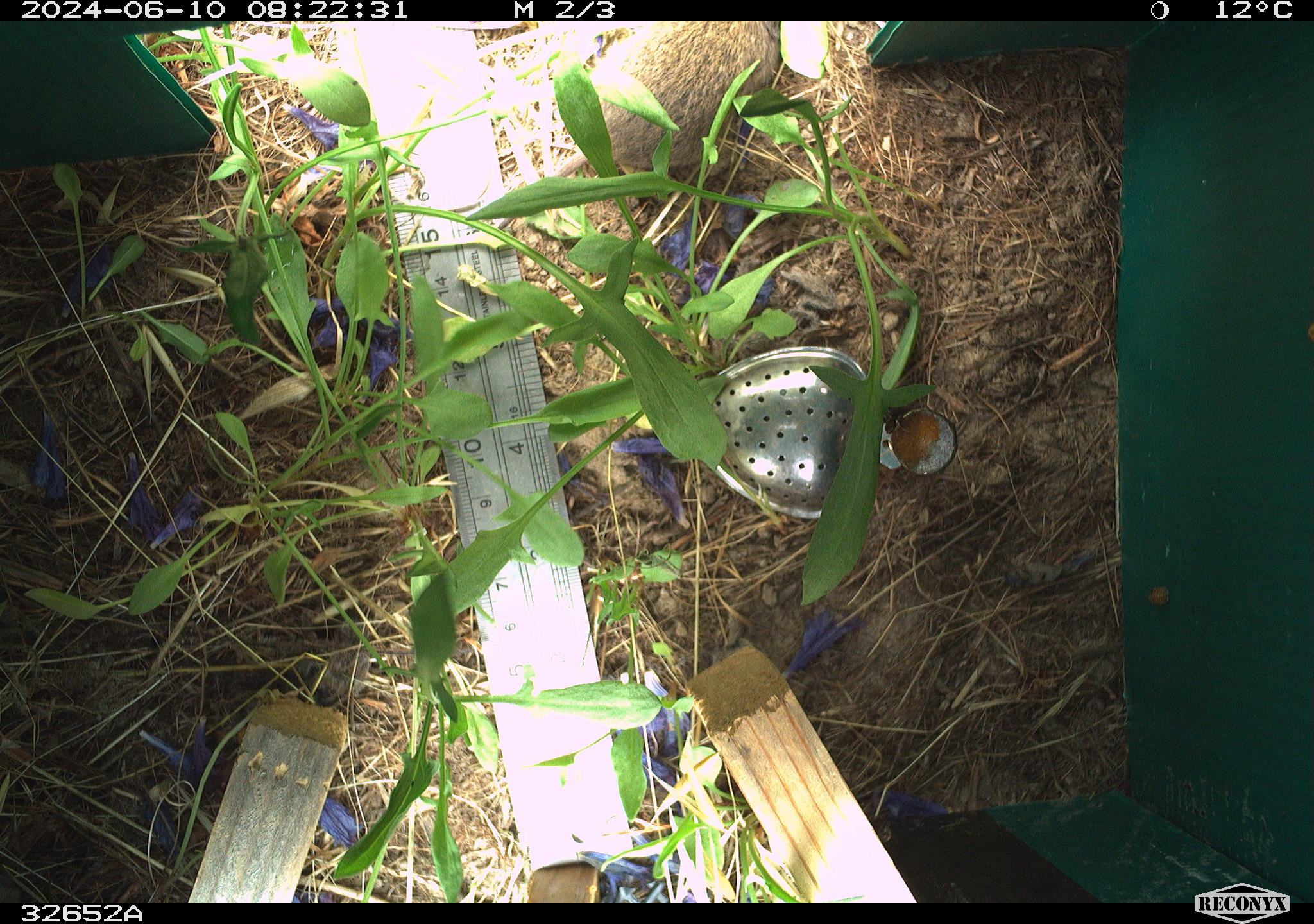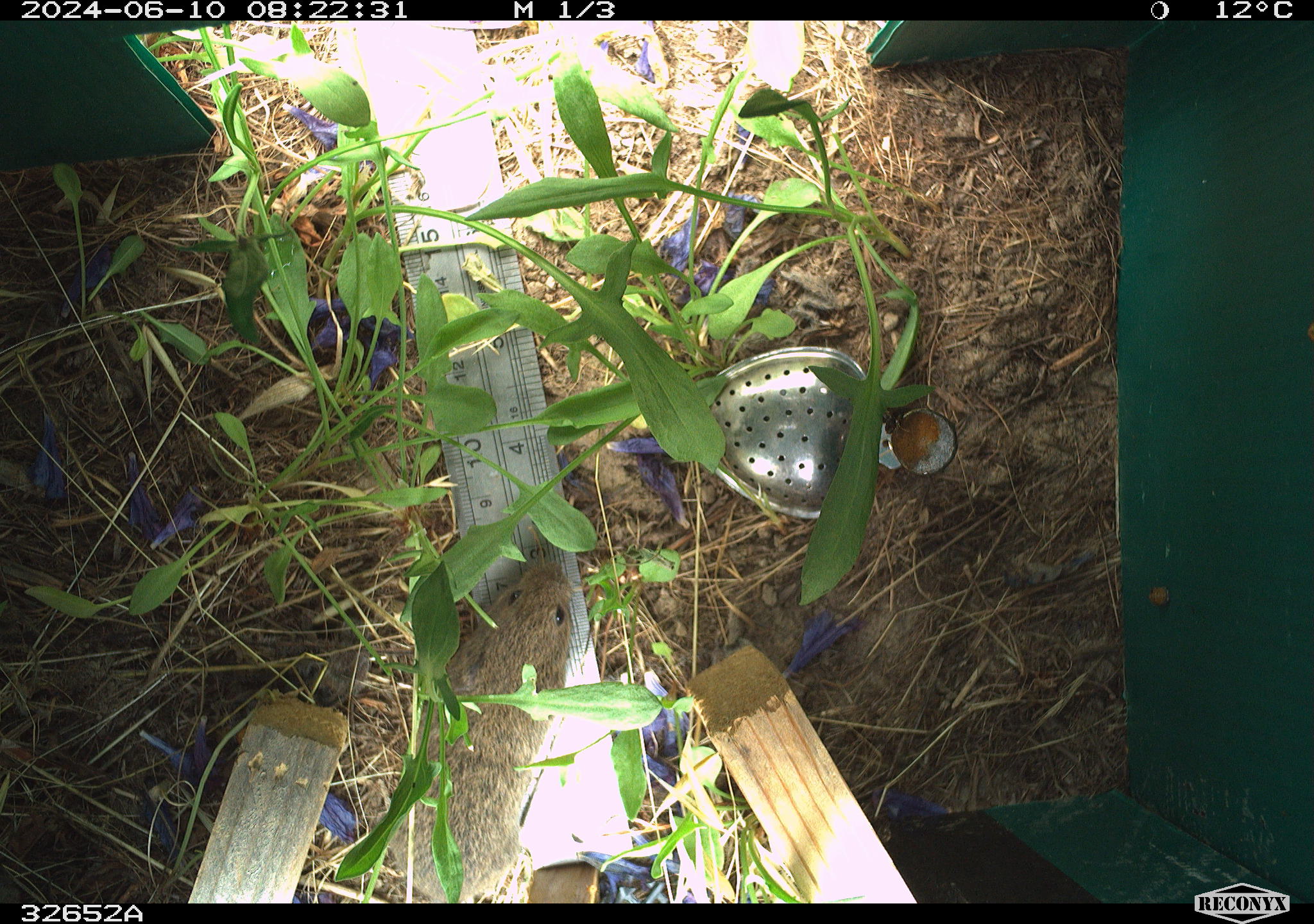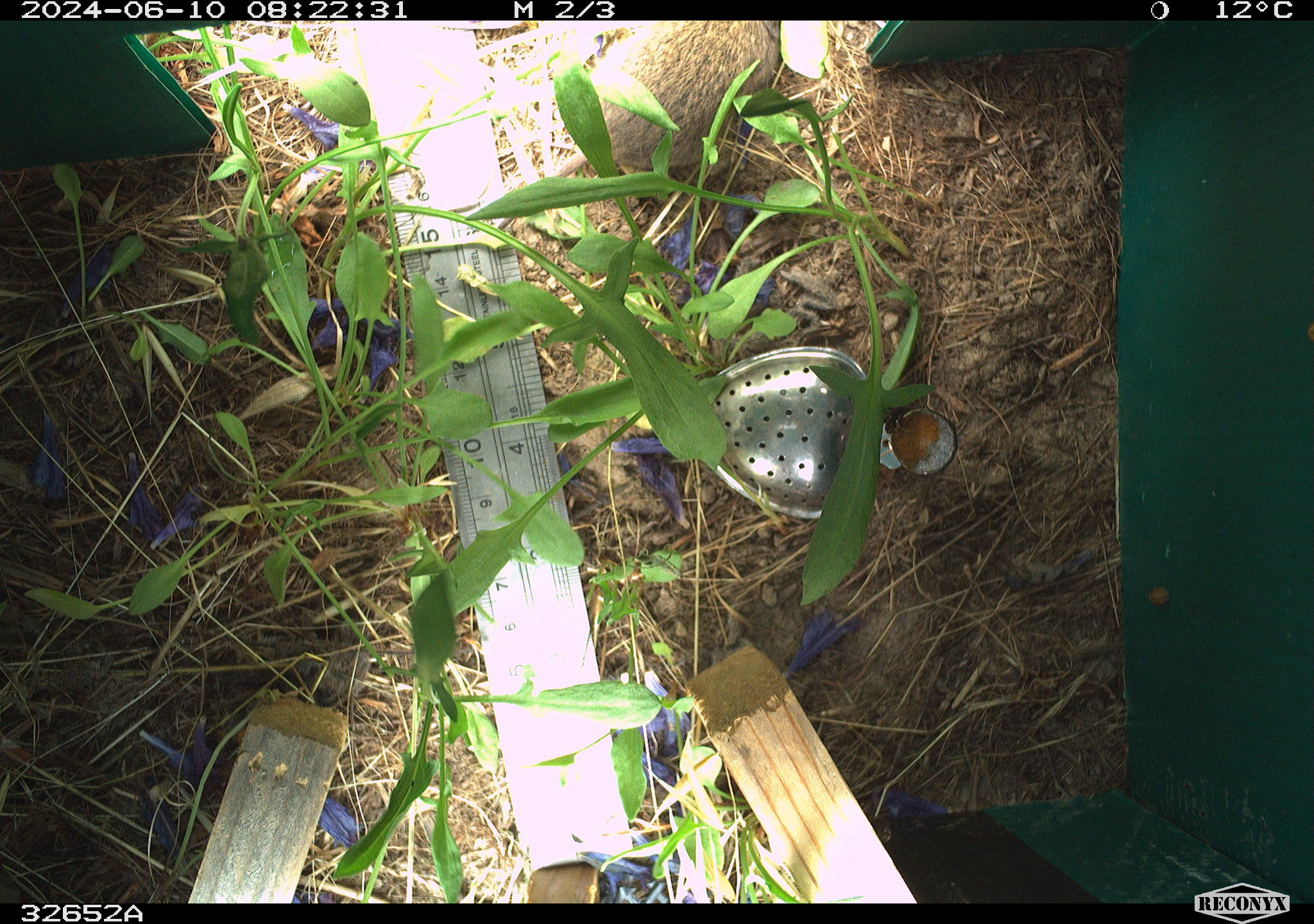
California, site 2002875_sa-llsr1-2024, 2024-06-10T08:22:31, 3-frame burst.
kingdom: Animalia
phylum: Chordata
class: Mammalia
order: Rodentia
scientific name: Rodentia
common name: rodent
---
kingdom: Animalia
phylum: Chordata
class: Mammalia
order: Rodentia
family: Cricetidae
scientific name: Arvicolinae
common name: voles, lemmings, and muskrats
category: arvicolinae subfamily